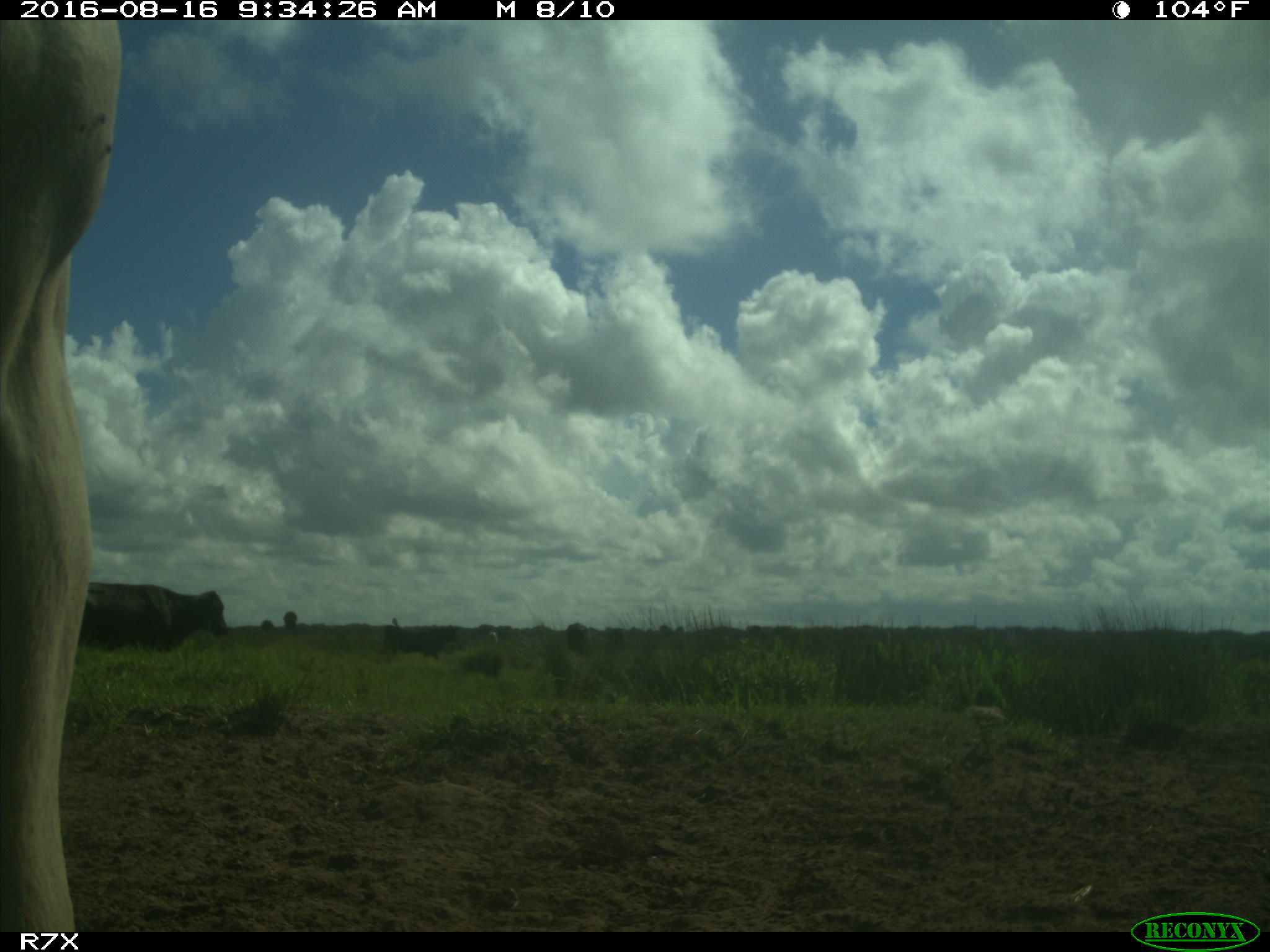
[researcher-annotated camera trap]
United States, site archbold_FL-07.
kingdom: Animalia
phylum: Chordata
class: Mammalia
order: Artiodactyla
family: Bovidae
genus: Bos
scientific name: Bos taurus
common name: domestic cow